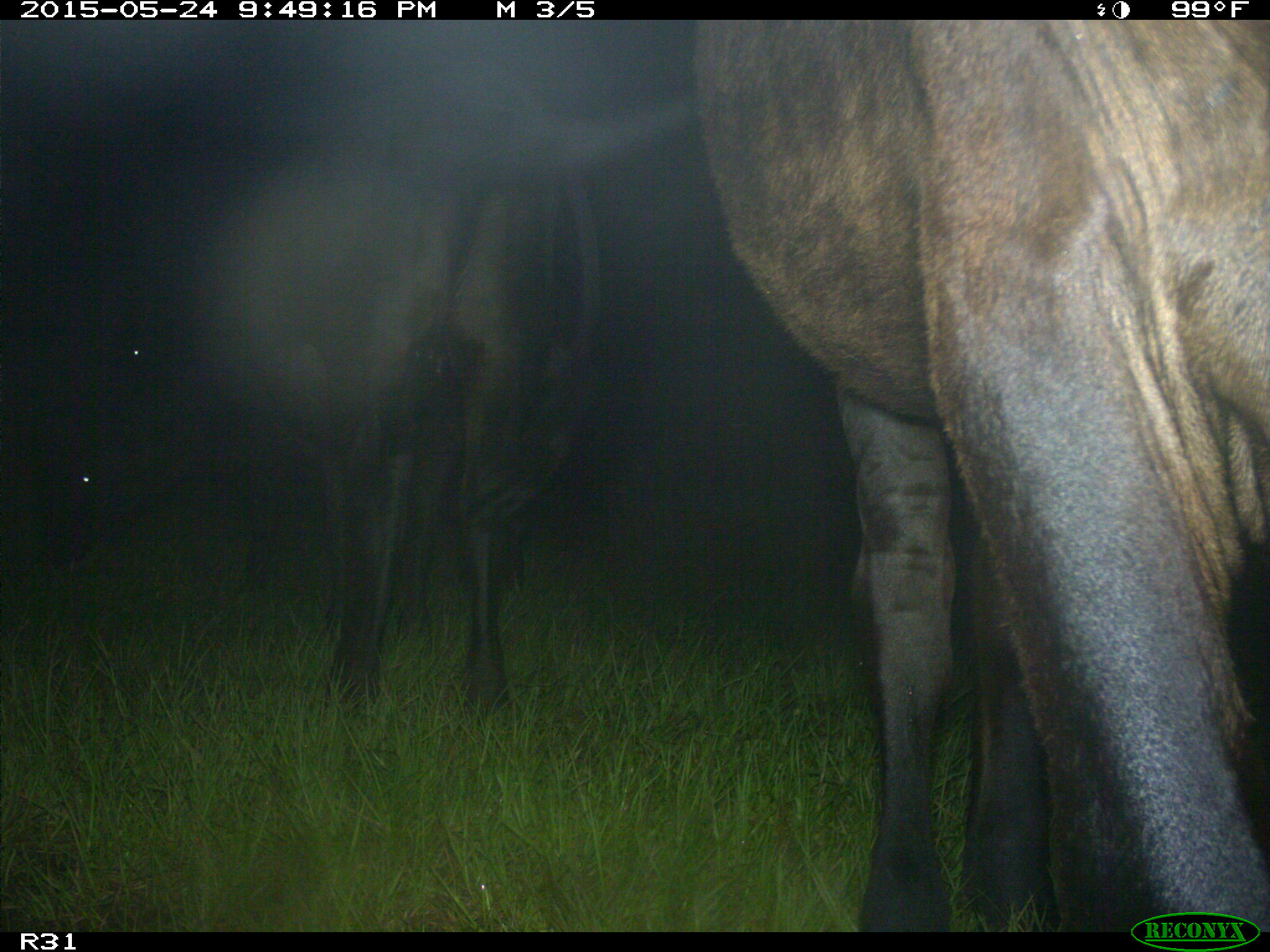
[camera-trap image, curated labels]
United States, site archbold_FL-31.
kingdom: Animalia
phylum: Chordata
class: Mammalia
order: Artiodactyla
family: Bovidae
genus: Bos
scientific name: Bos taurus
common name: domestic cow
Bos taurus (domestic cow).